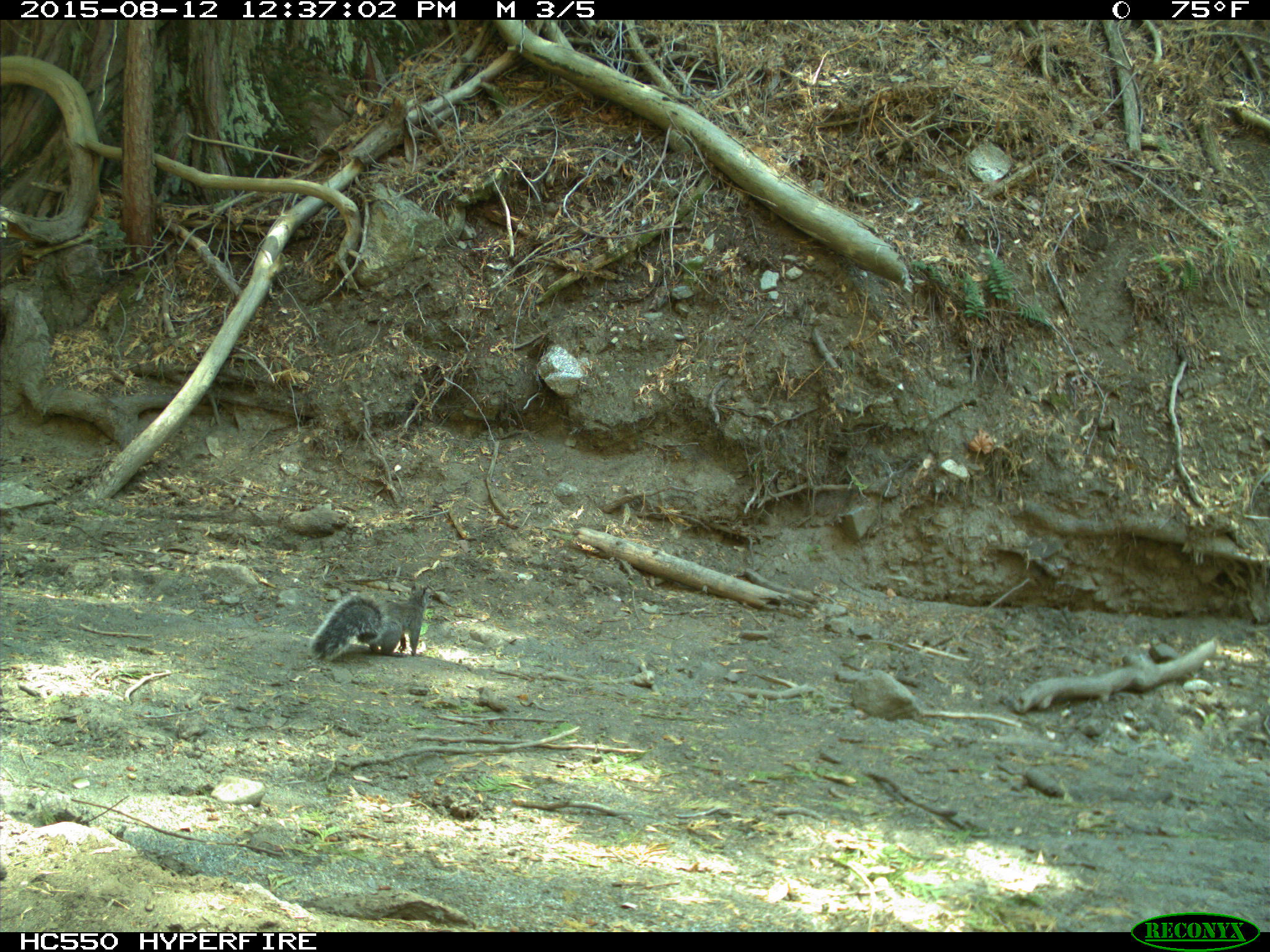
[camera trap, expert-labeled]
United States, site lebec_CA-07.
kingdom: Animalia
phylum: Chordata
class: Mammalia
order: Rodentia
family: Sciuridae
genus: Sciurus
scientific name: Sciurus carolinensis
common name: eastern gray squirrel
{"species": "Sciurus carolinensis (eastern gray squirrel)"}